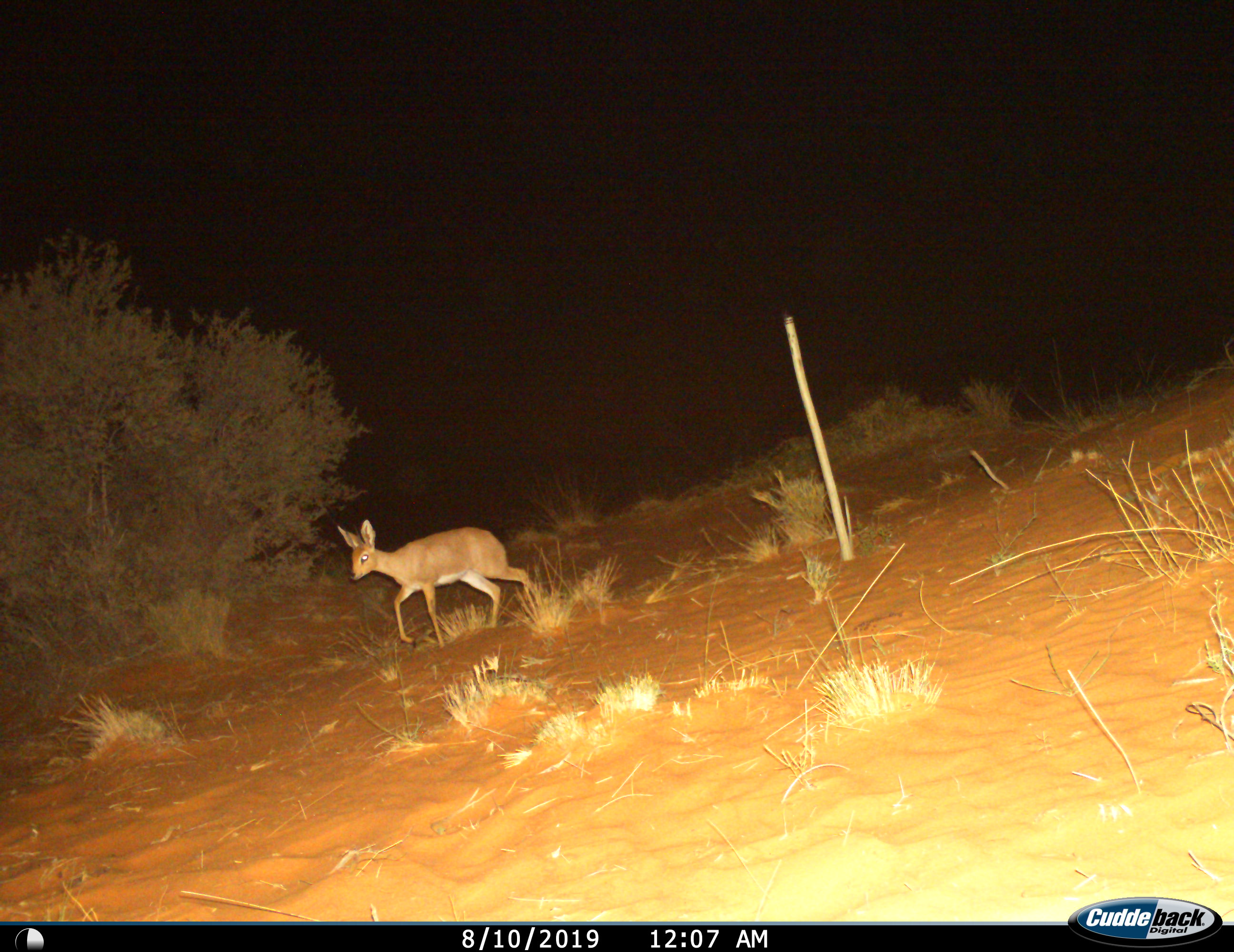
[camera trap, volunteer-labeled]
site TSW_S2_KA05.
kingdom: Animalia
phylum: Chordata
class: Mammalia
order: Artiodactyla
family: Bovidae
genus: Raphicerus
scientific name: Raphicerus campestris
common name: steenbok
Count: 1.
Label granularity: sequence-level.